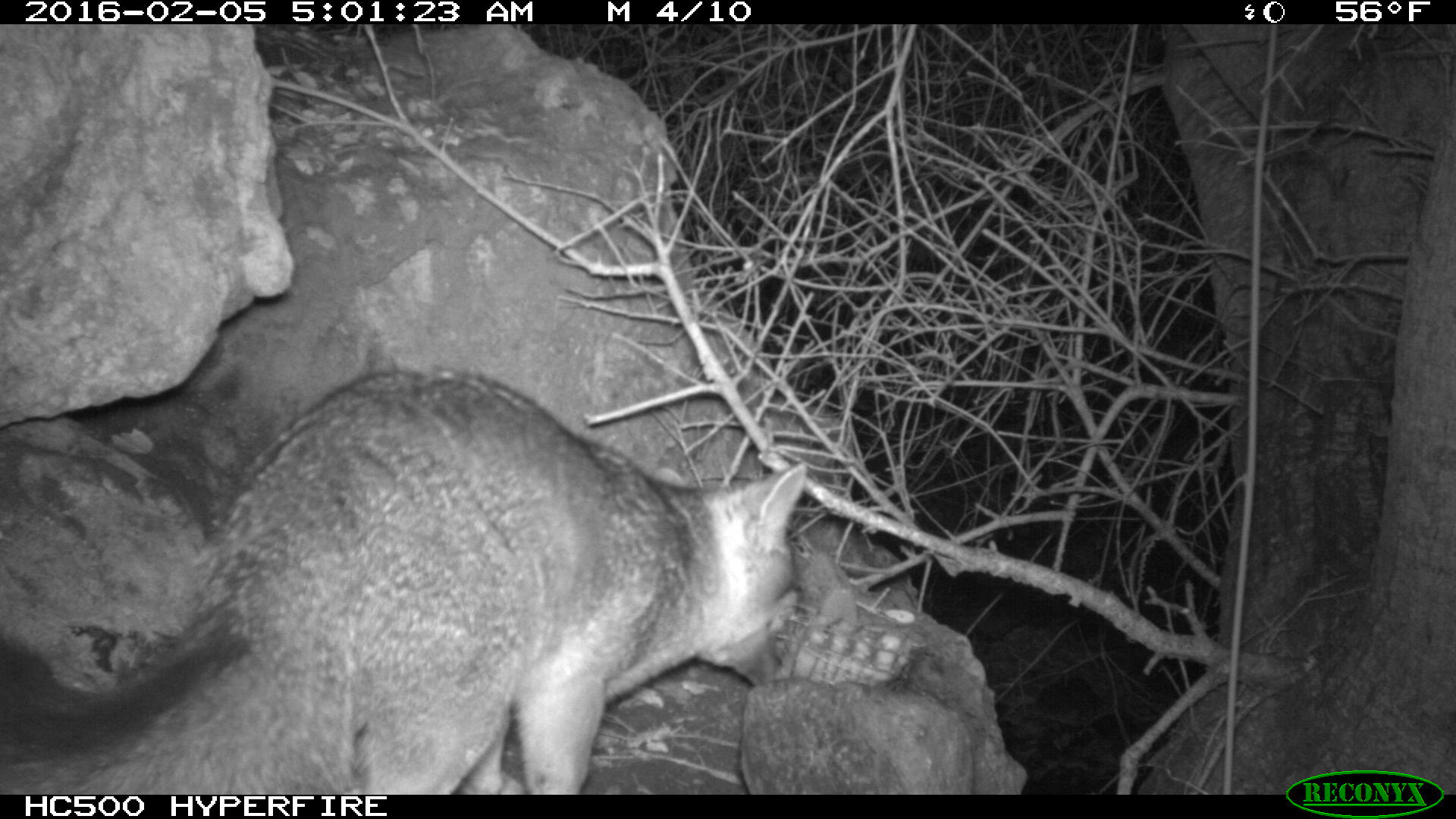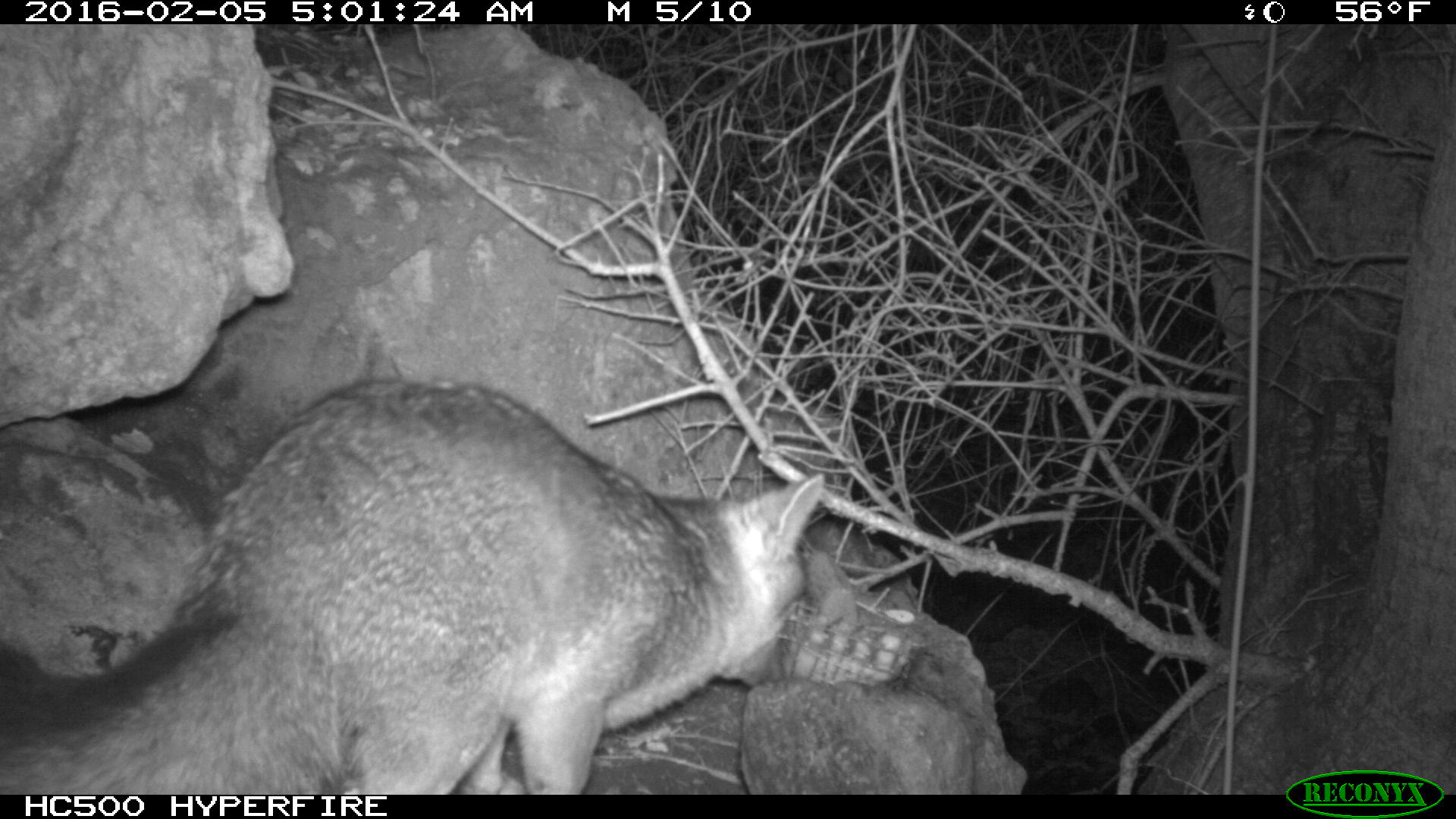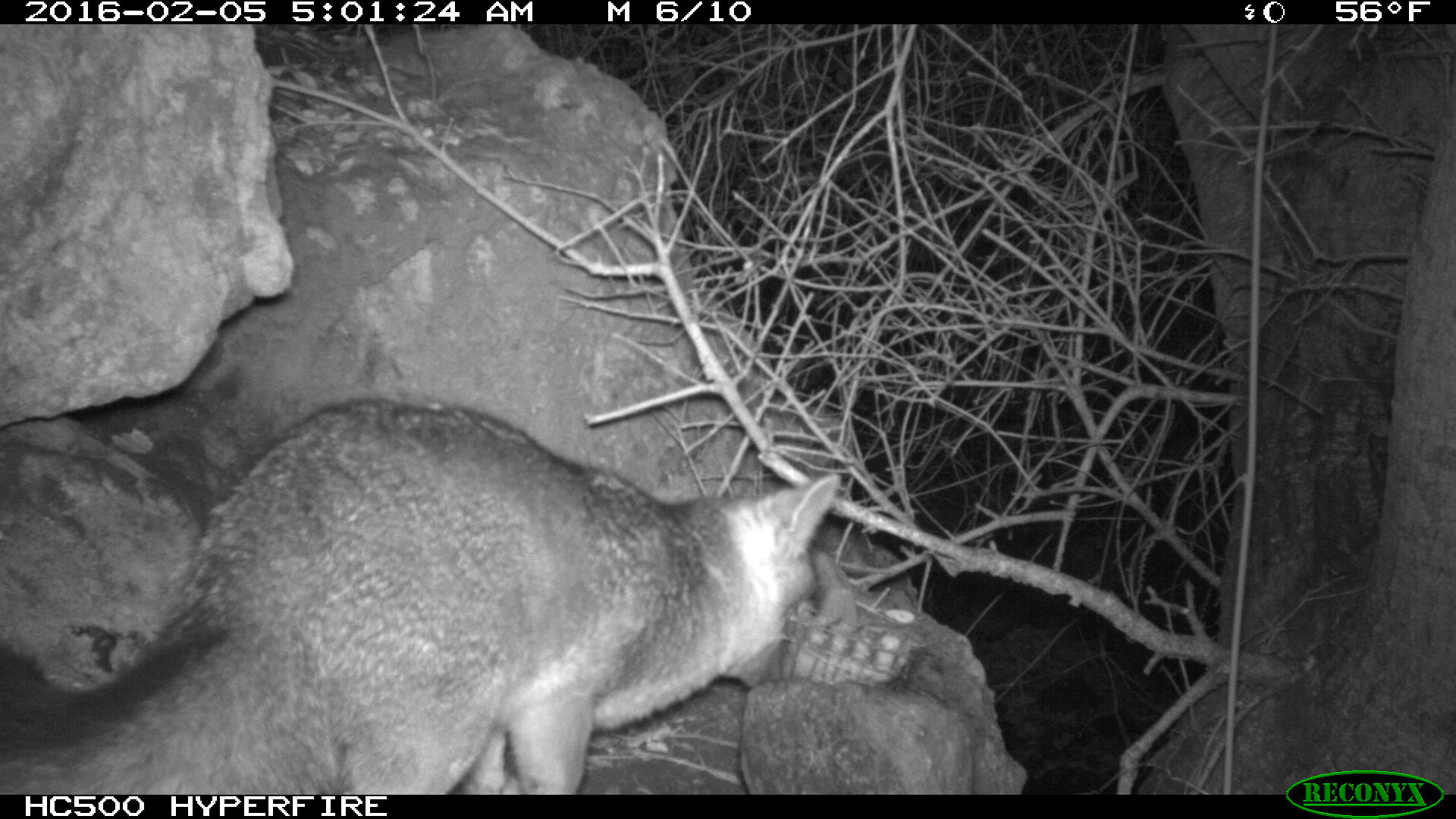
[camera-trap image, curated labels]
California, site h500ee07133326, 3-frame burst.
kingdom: Animalia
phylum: Chordata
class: Mammalia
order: Carnivora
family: Canidae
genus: Urocyon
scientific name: Urocyon littoralis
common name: island fox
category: fox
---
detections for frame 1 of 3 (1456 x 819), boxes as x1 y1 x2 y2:
fox: 0 364 805 794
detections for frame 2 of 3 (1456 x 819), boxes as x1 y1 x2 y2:
fox: 0 380 824 794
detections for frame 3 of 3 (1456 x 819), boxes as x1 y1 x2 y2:
fox: 0 386 843 794